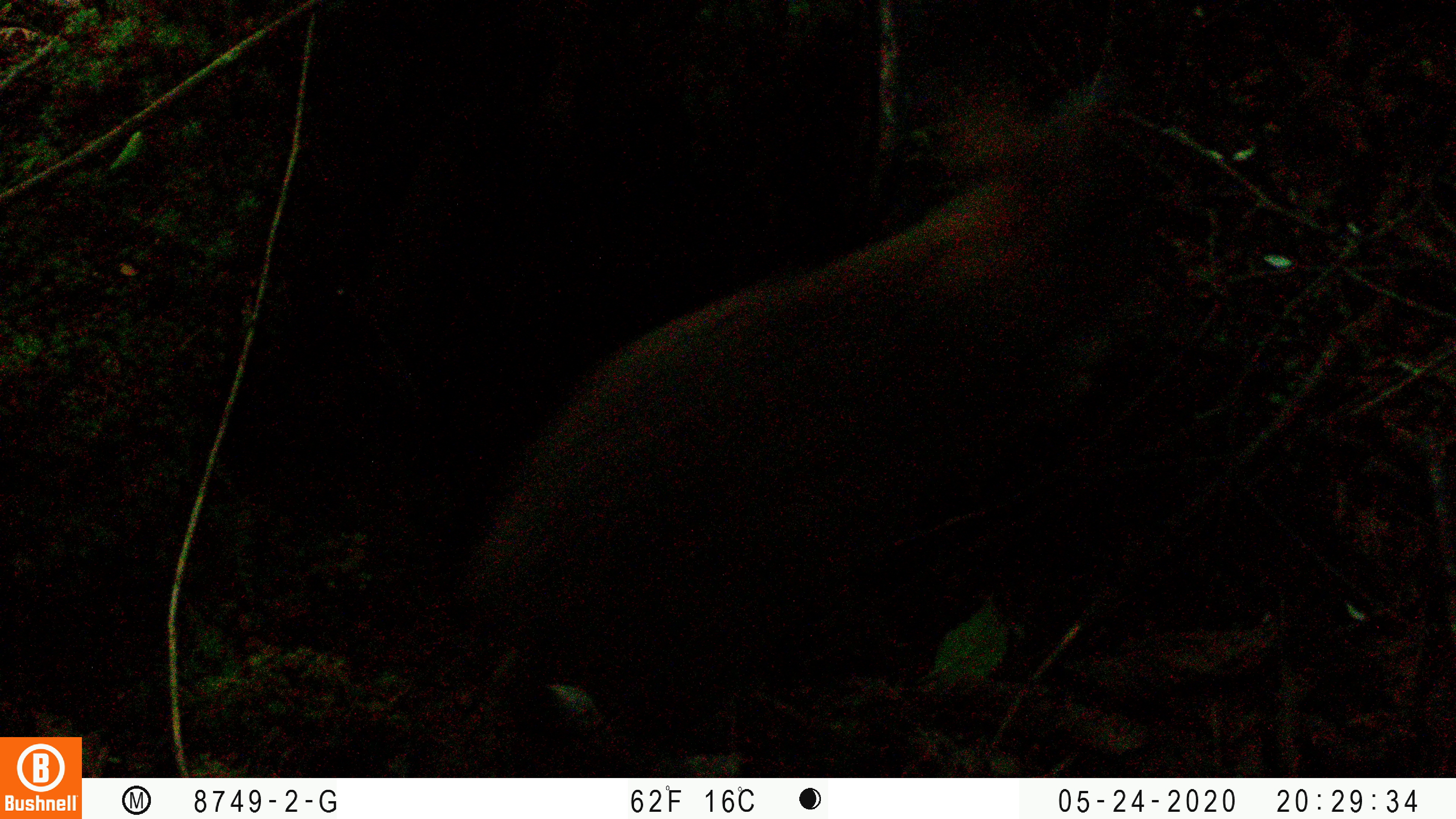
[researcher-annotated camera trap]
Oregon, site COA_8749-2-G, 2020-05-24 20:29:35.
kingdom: Animalia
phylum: Chordata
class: Mammalia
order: Lagomorpha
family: Leporidae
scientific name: Leporidae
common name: hares and rabbits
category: leporidae family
Leporidae family (hares and rabbits) (Leporidae).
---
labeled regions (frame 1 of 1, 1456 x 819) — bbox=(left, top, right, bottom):
leporidae family: bbox=(466, 57, 1165, 735)